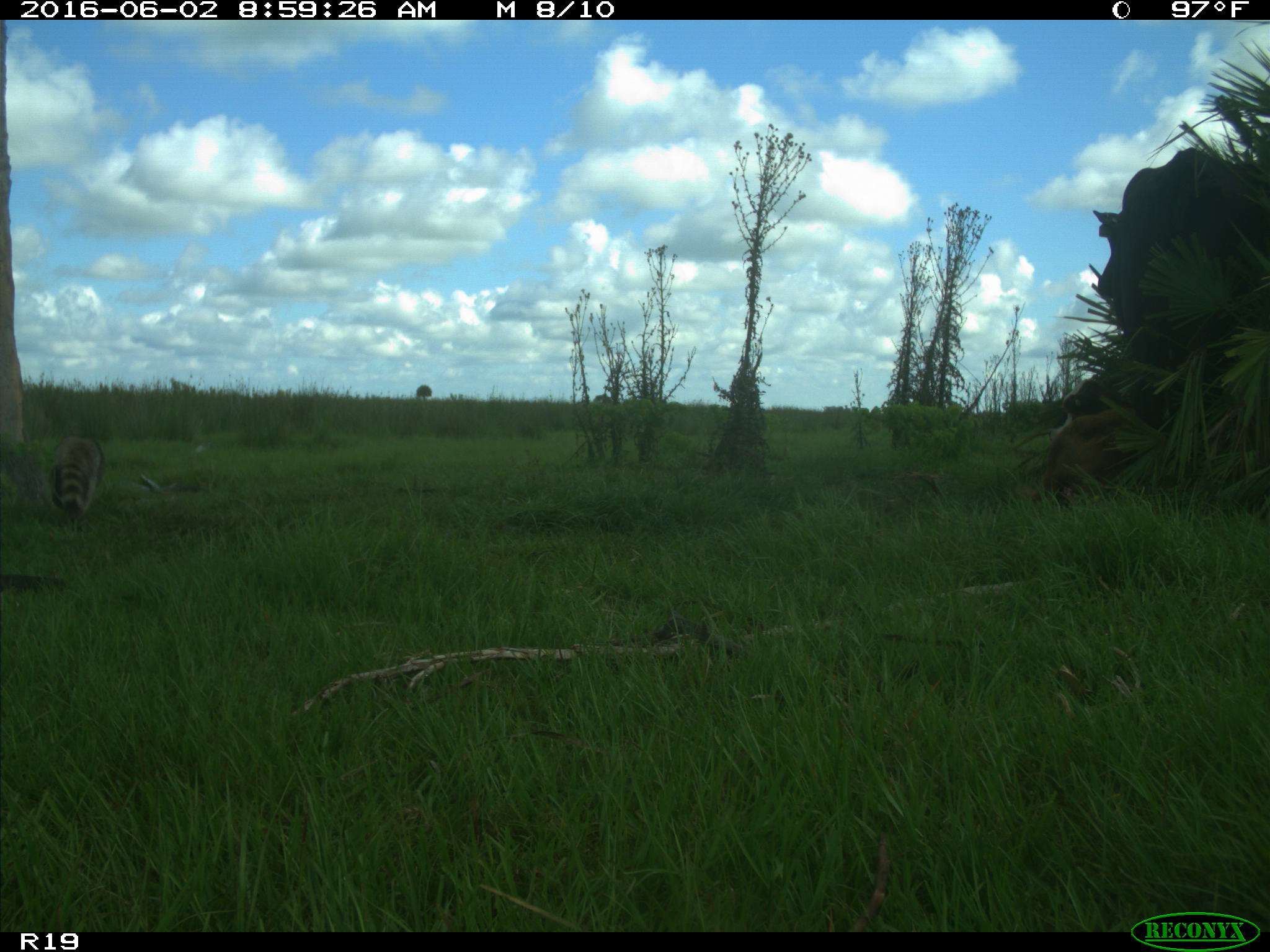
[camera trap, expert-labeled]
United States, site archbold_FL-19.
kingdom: Animalia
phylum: Chordata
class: Mammalia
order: Artiodactyla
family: Bovidae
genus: Bos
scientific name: Bos taurus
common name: domestic cow